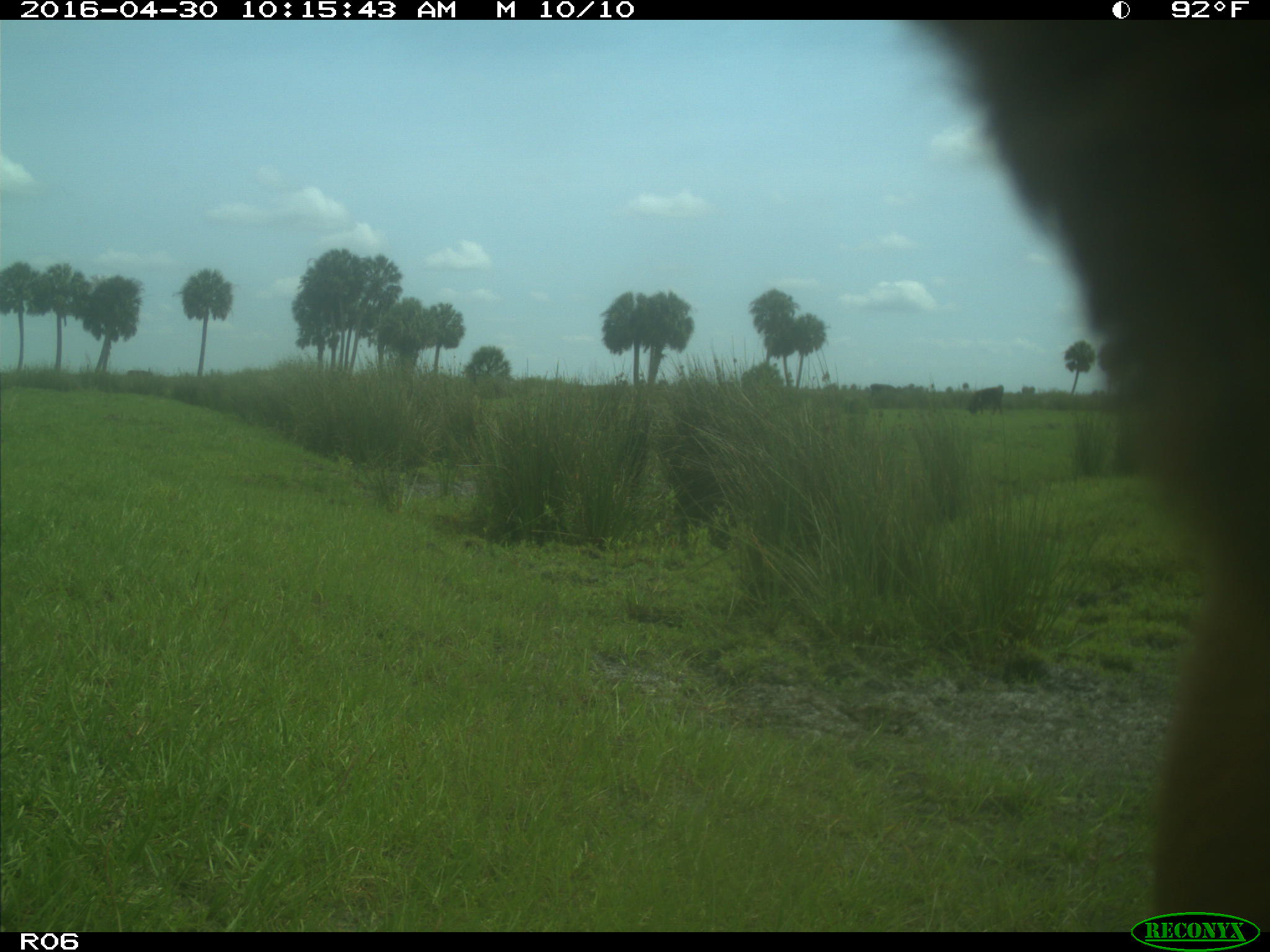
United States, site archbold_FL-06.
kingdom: Animalia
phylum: Chordata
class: Mammalia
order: Artiodactyla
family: Bovidae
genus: Bos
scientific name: Bos taurus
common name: domestic cow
Bos taurus (domestic cow).